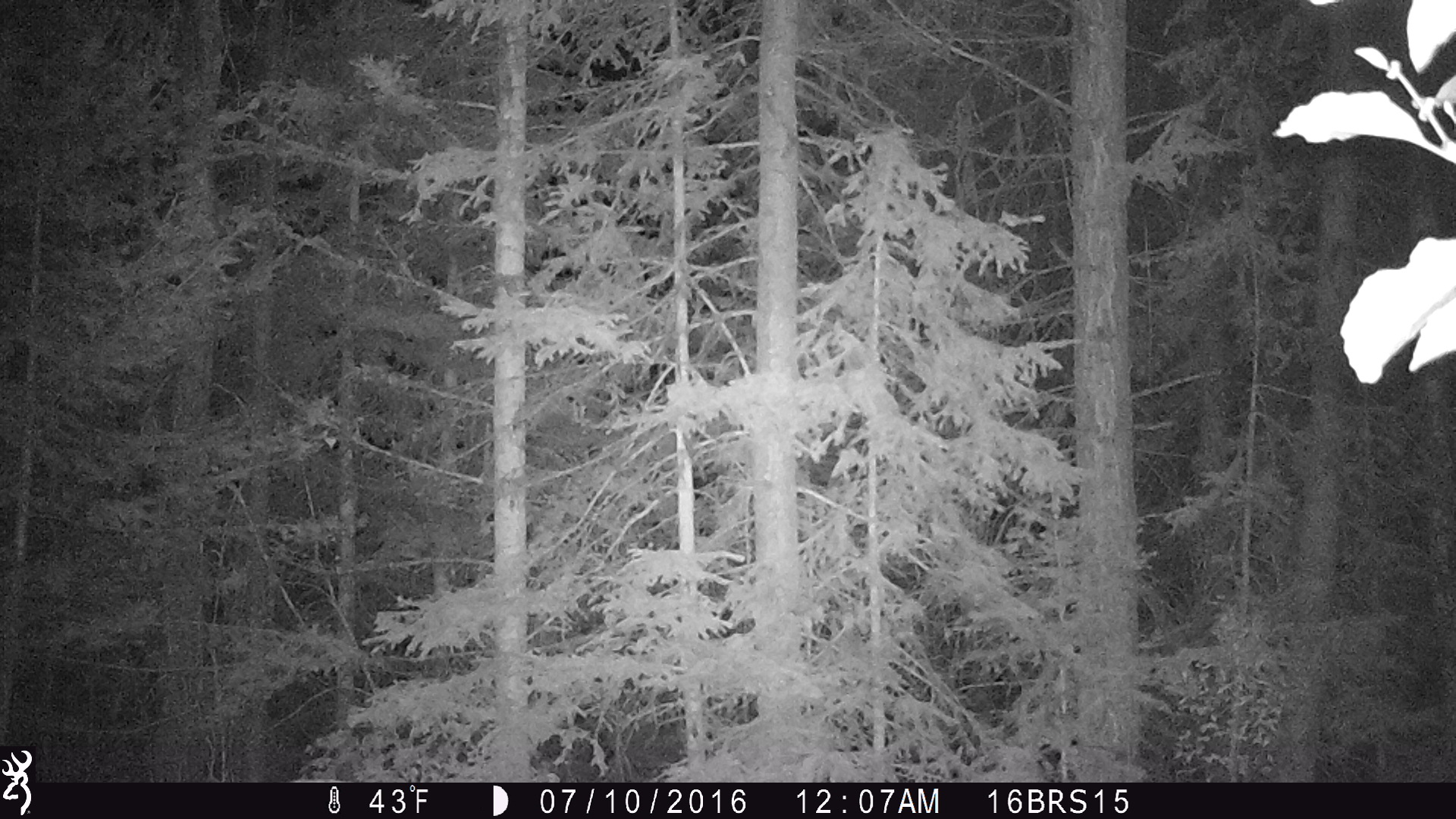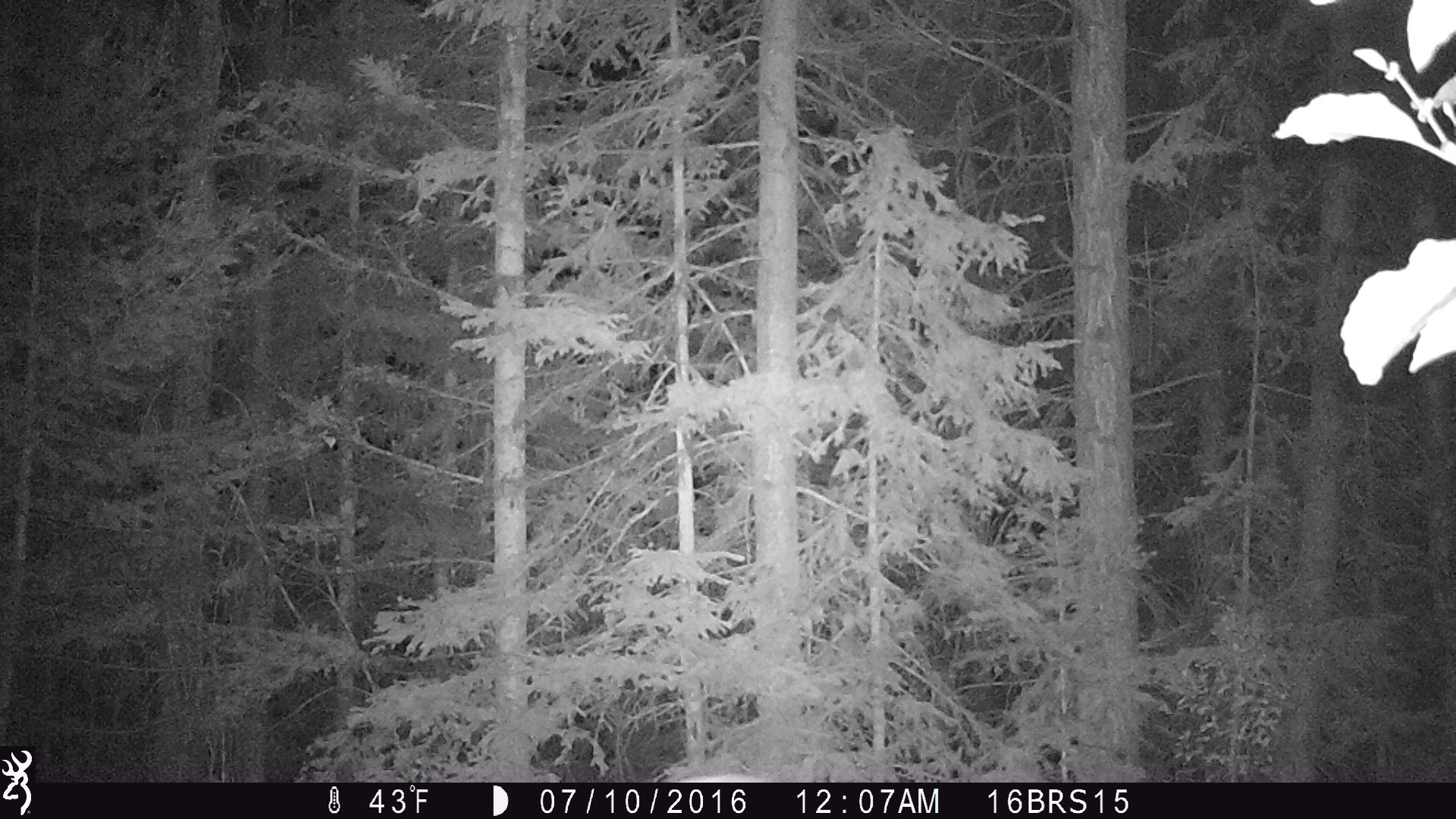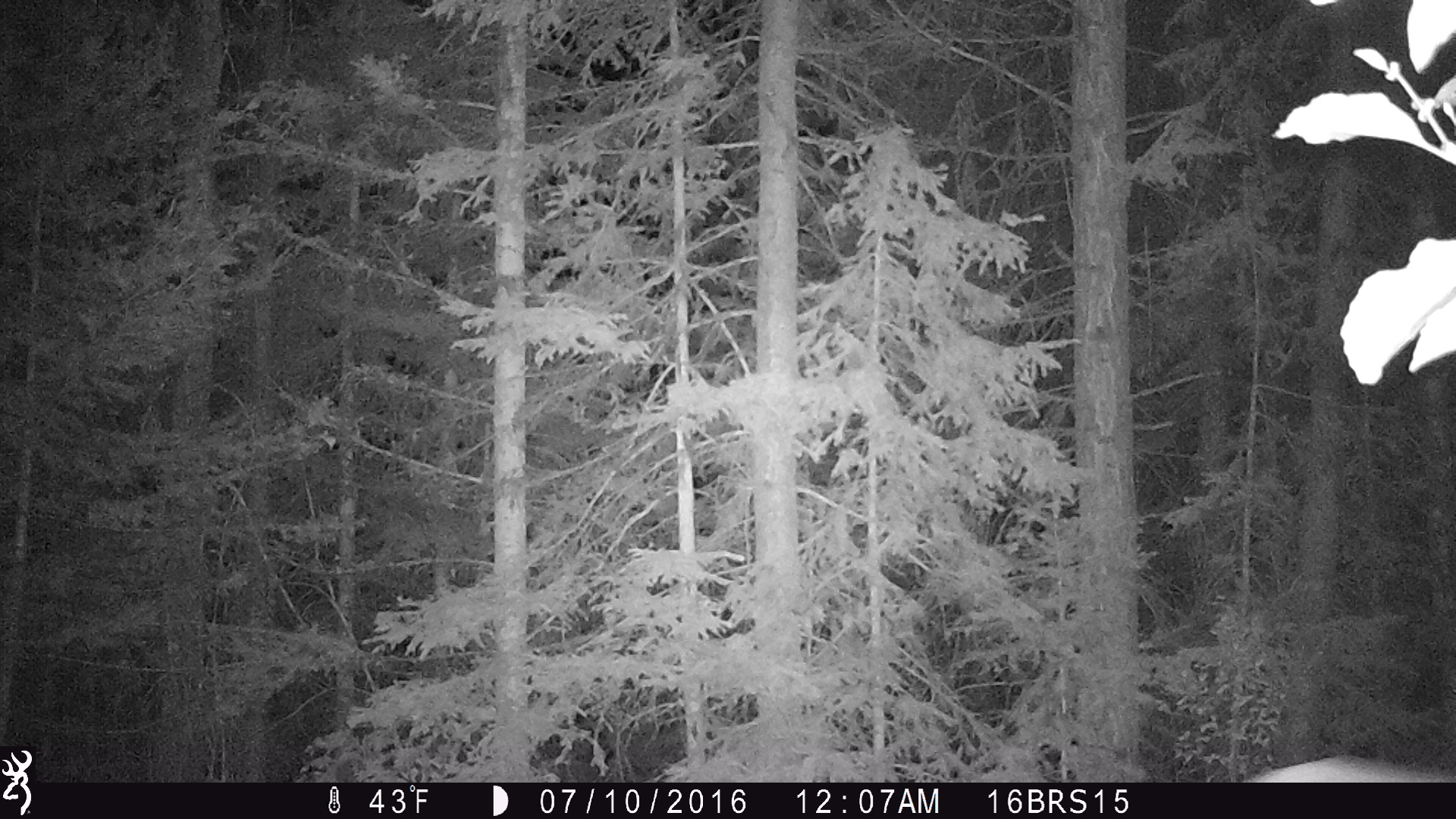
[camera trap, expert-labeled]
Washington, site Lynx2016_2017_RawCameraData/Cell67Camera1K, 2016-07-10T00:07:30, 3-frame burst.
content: unidentified animal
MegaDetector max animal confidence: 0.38